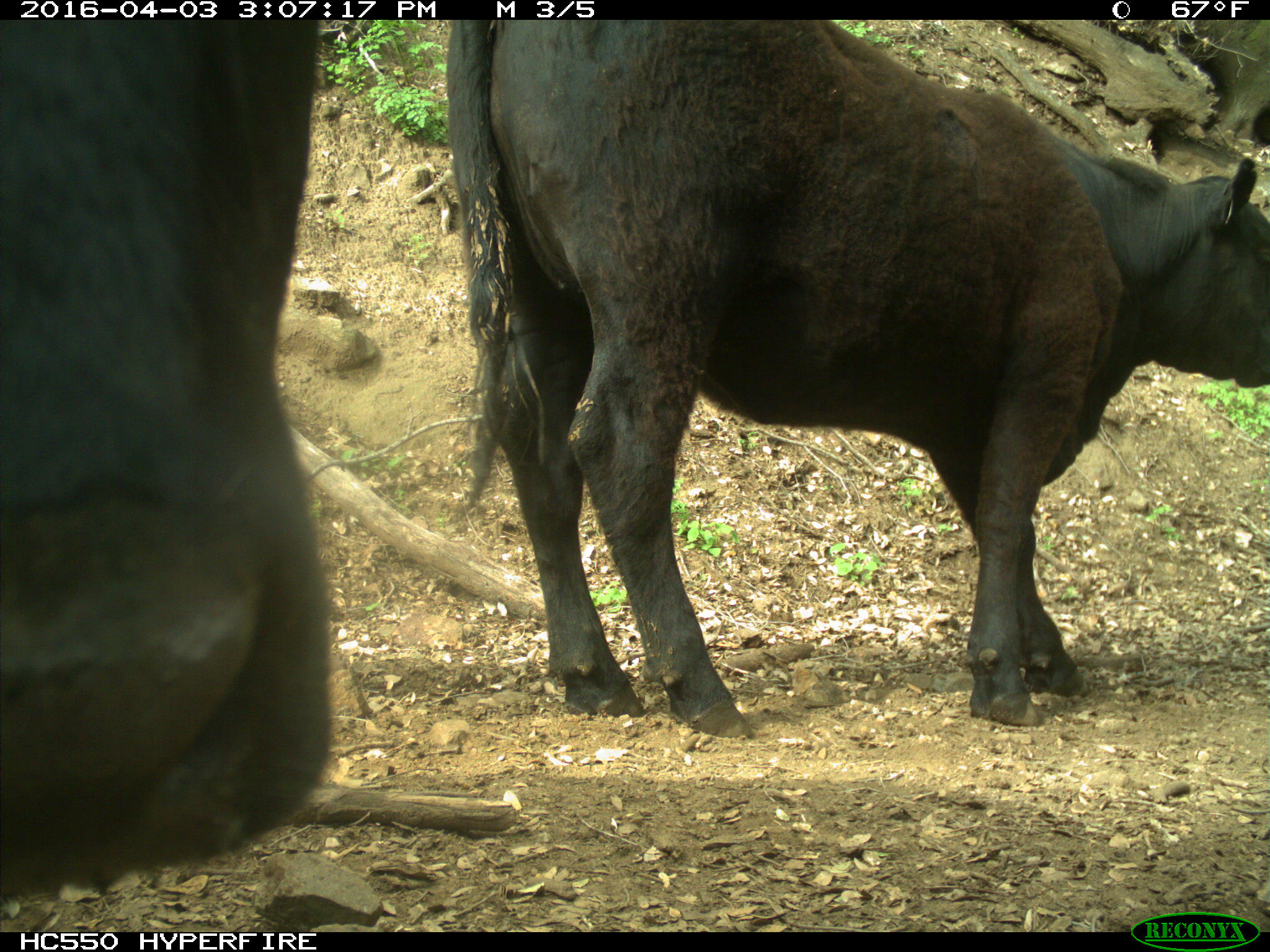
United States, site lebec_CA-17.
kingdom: Animalia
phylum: Chordata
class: Mammalia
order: Artiodactyla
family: Bovidae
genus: Bos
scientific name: Bos taurus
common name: domestic cow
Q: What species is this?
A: Bos taurus (domestic cow).